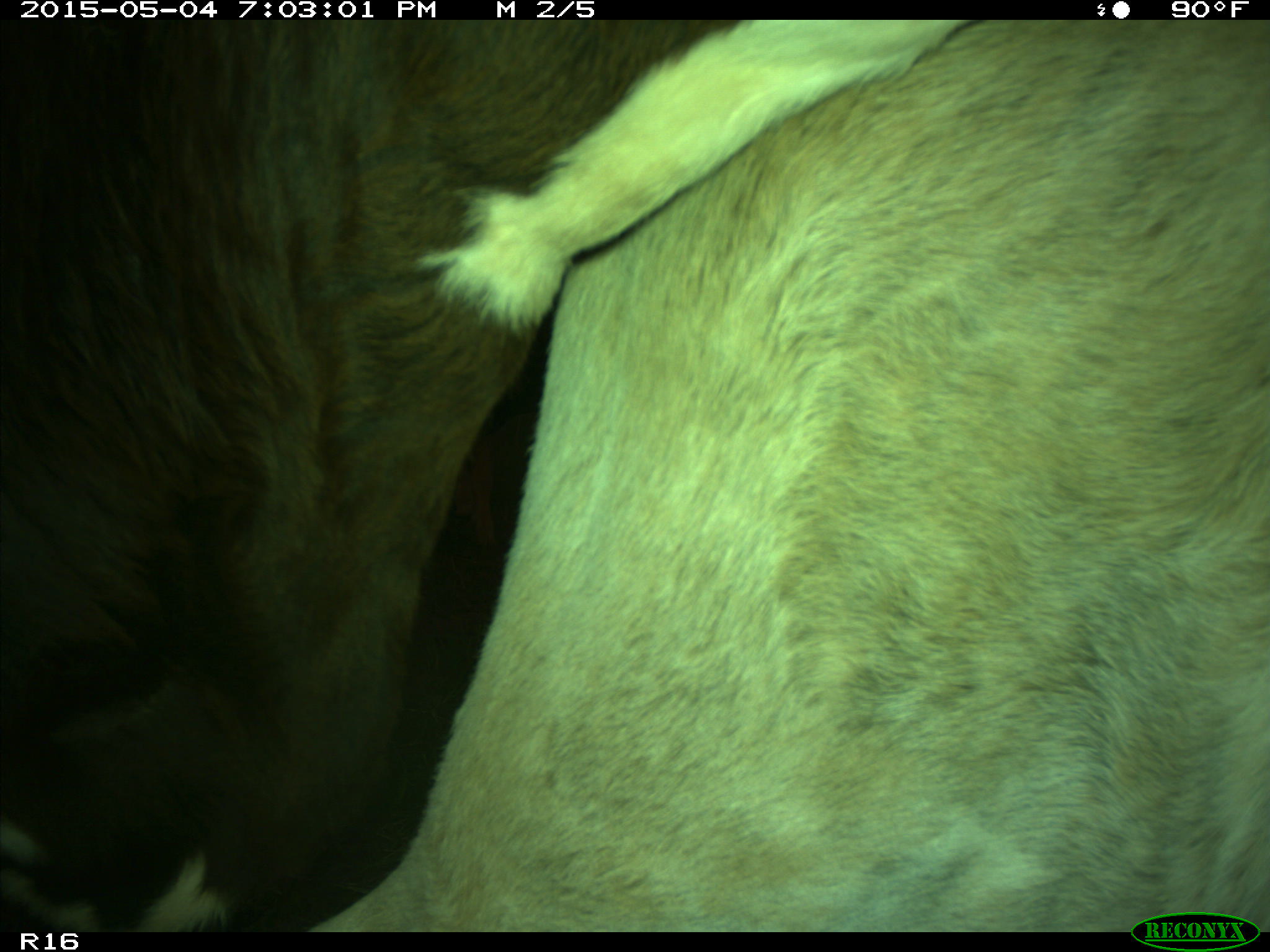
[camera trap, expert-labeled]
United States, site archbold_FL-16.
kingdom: Animalia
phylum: Chordata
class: Mammalia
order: Artiodactyla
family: Bovidae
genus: Bos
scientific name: Bos taurus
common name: domestic cow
Bos taurus (domestic cow).